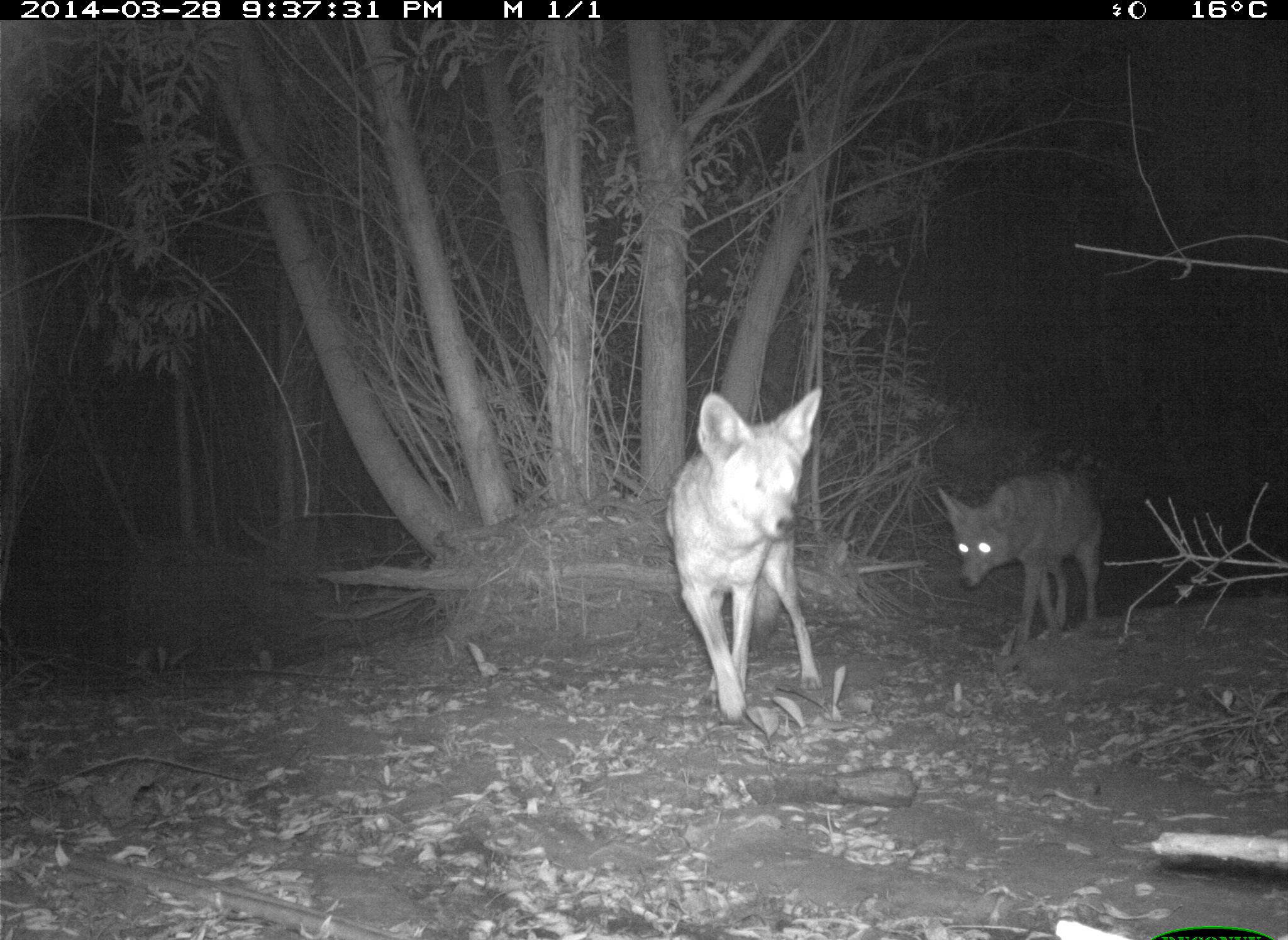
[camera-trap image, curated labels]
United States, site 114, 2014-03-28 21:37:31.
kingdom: Animalia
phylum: Chordata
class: Mammalia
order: Carnivora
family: Canidae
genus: Canis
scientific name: Canis latrans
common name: coyote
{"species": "coyote (Canis latrans)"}